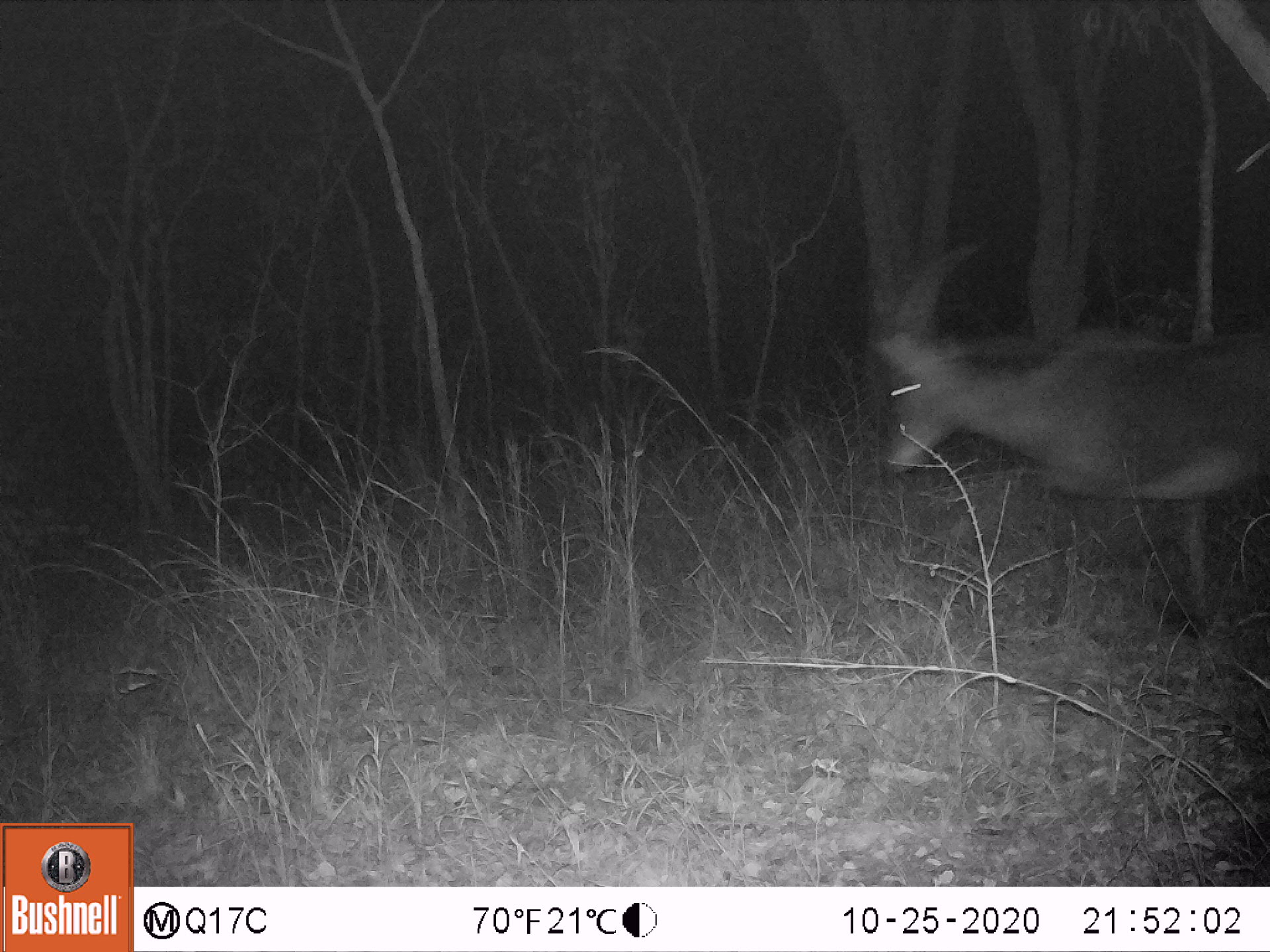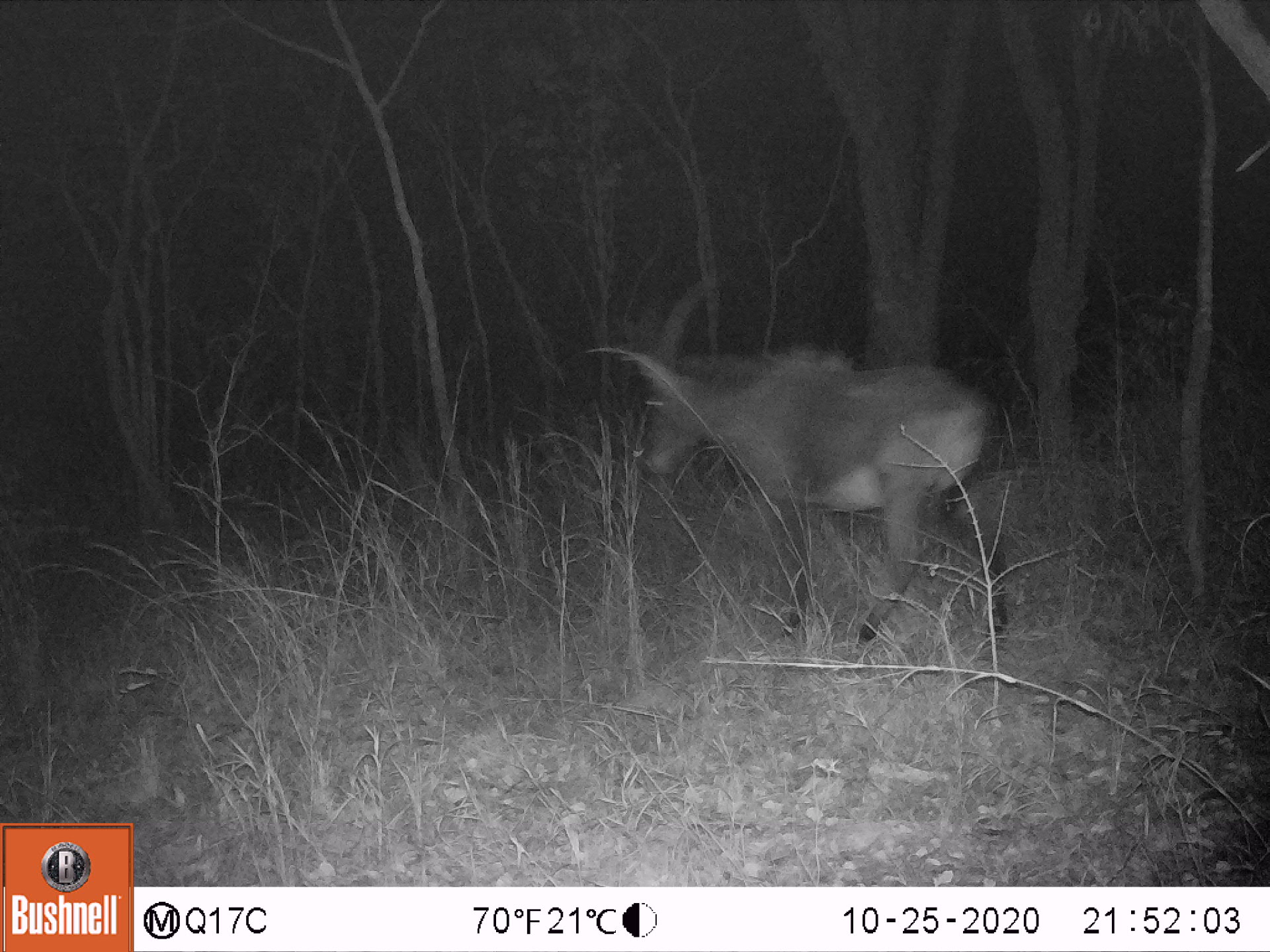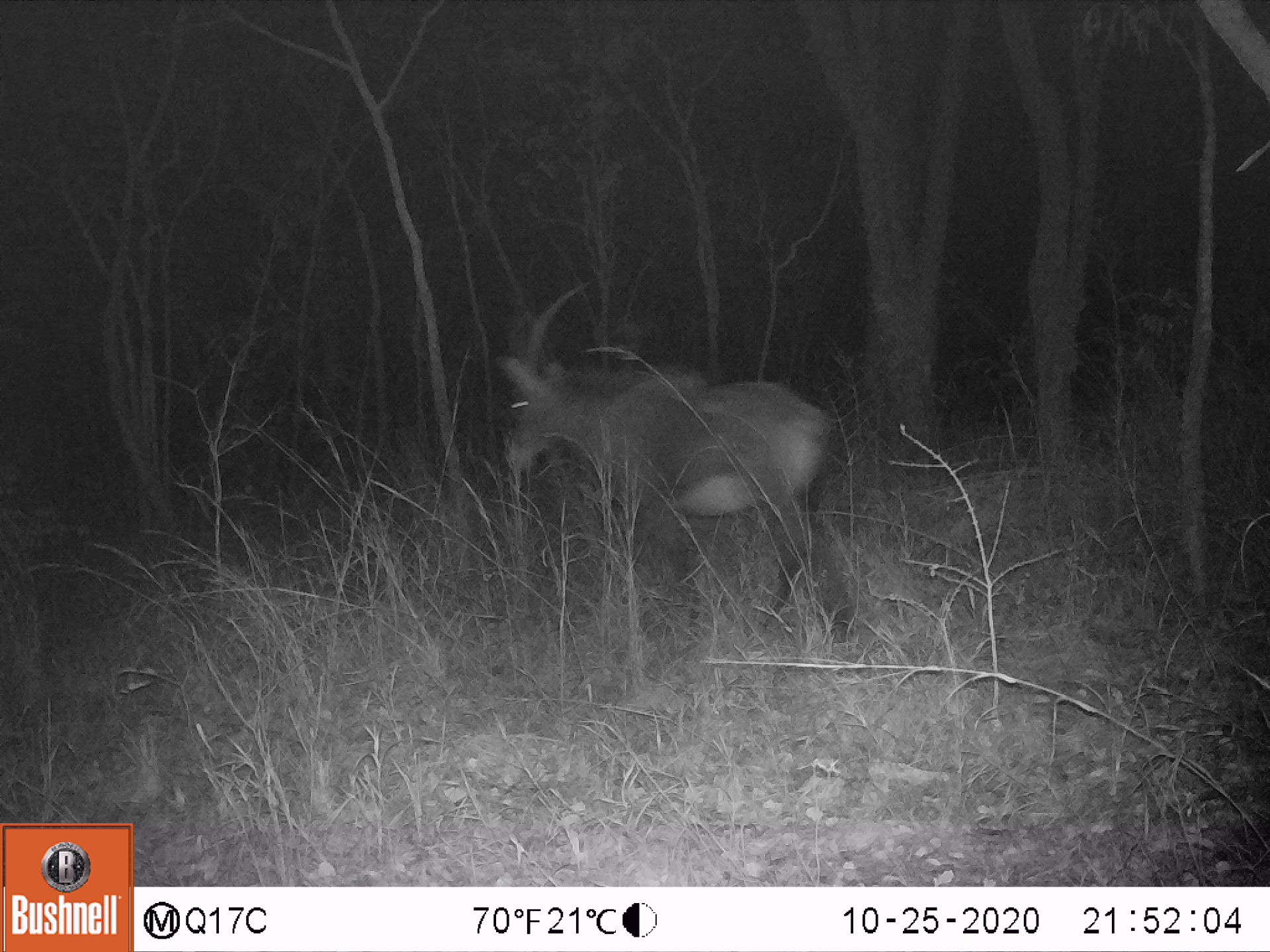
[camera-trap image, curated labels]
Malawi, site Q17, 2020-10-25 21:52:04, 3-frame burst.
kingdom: Animalia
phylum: Chordata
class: Mammalia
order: Artiodactyla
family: Bovidae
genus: Hippotragus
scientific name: Hippotragus niger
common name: sable antelope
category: sable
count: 1